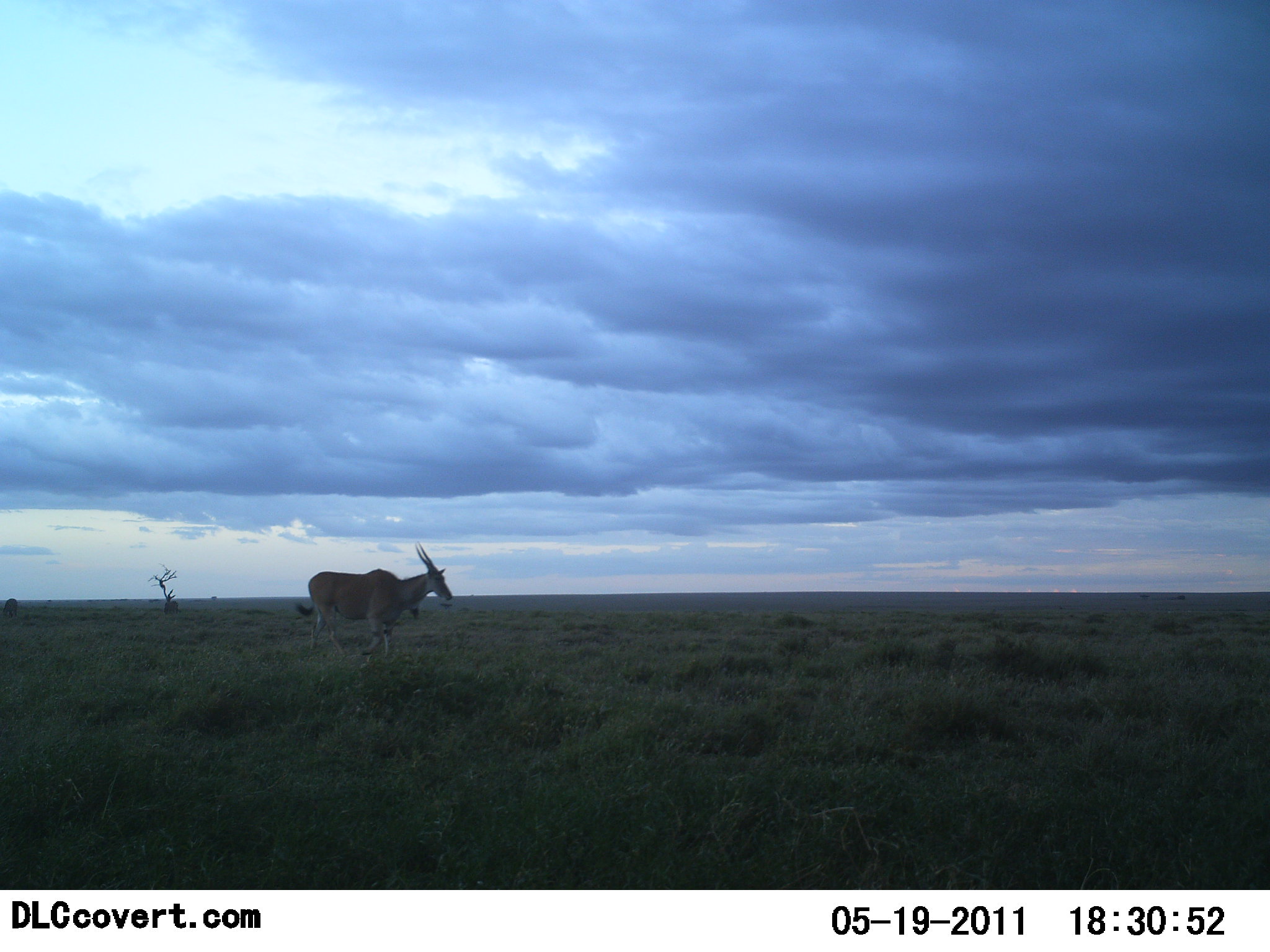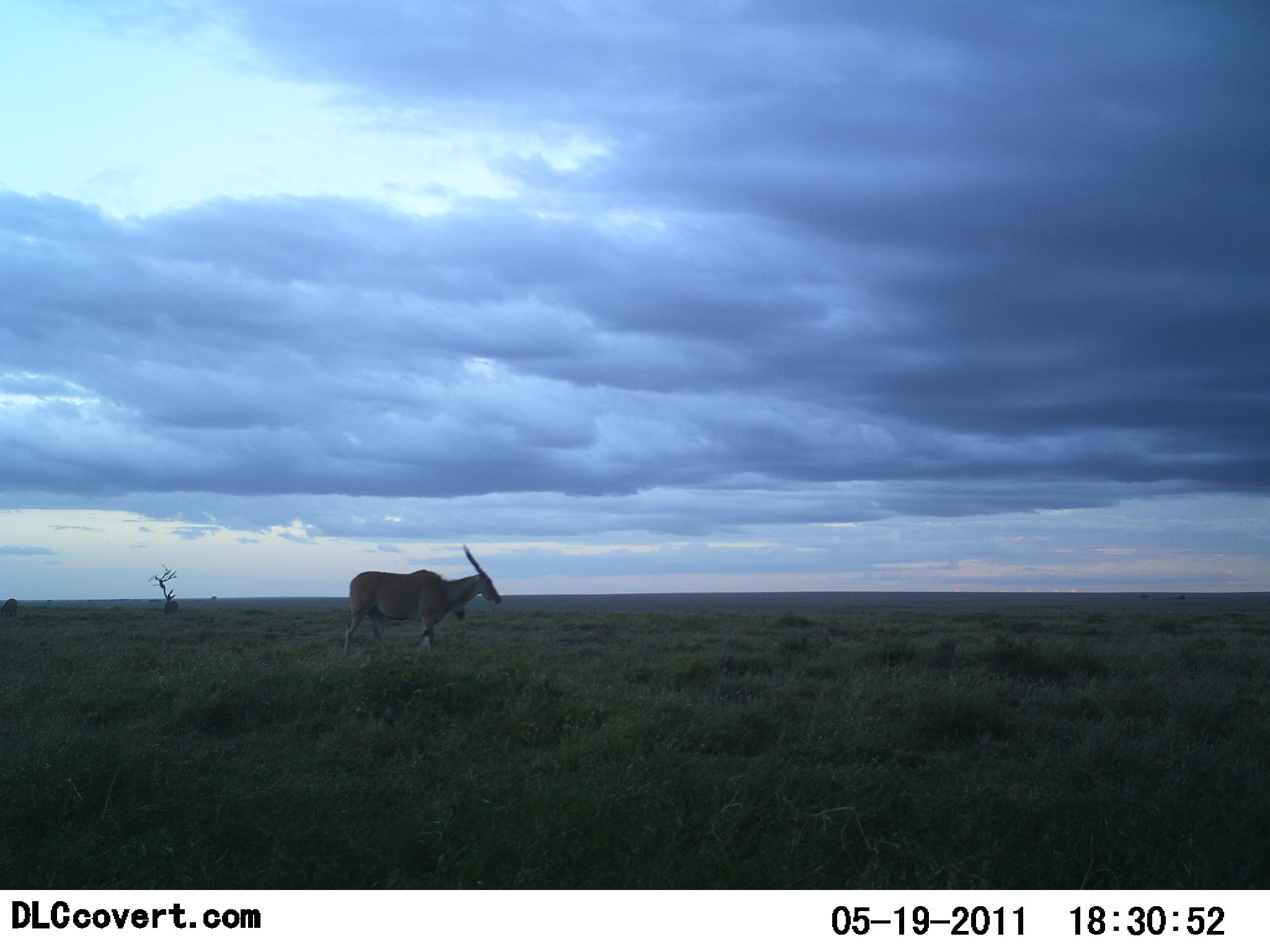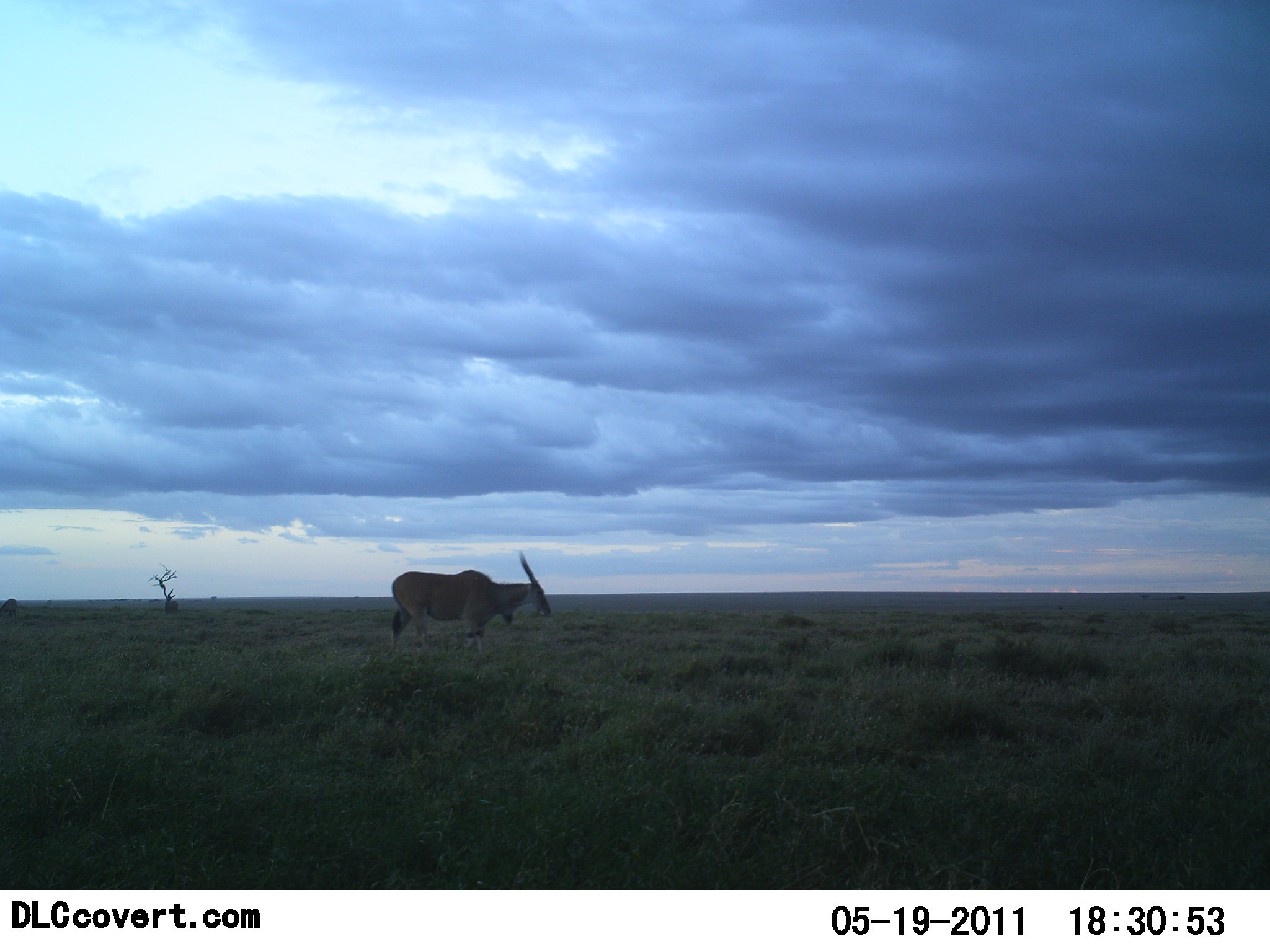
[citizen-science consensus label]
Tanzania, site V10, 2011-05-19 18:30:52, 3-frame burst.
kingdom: Animalia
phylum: Chordata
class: Mammalia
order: Artiodactyla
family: Bovidae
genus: Tragelaphus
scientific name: Tragelaphus oryx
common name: eland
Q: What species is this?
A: Eland (Tragelaphus oryx).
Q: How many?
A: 1.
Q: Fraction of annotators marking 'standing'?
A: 0%.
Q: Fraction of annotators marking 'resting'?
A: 0%.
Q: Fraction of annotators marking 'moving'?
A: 100%.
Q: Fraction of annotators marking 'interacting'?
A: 0%.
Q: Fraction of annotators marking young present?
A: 0%.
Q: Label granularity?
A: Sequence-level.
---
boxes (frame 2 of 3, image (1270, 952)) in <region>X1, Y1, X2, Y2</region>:
animal: <region>341, 543, 502, 663</region>; <region>0, 598, 18, 618</region>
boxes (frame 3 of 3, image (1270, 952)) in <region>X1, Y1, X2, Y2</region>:
animal: <region>387, 548, 548, 667</region>; <region>0, 599, 17, 619</region>